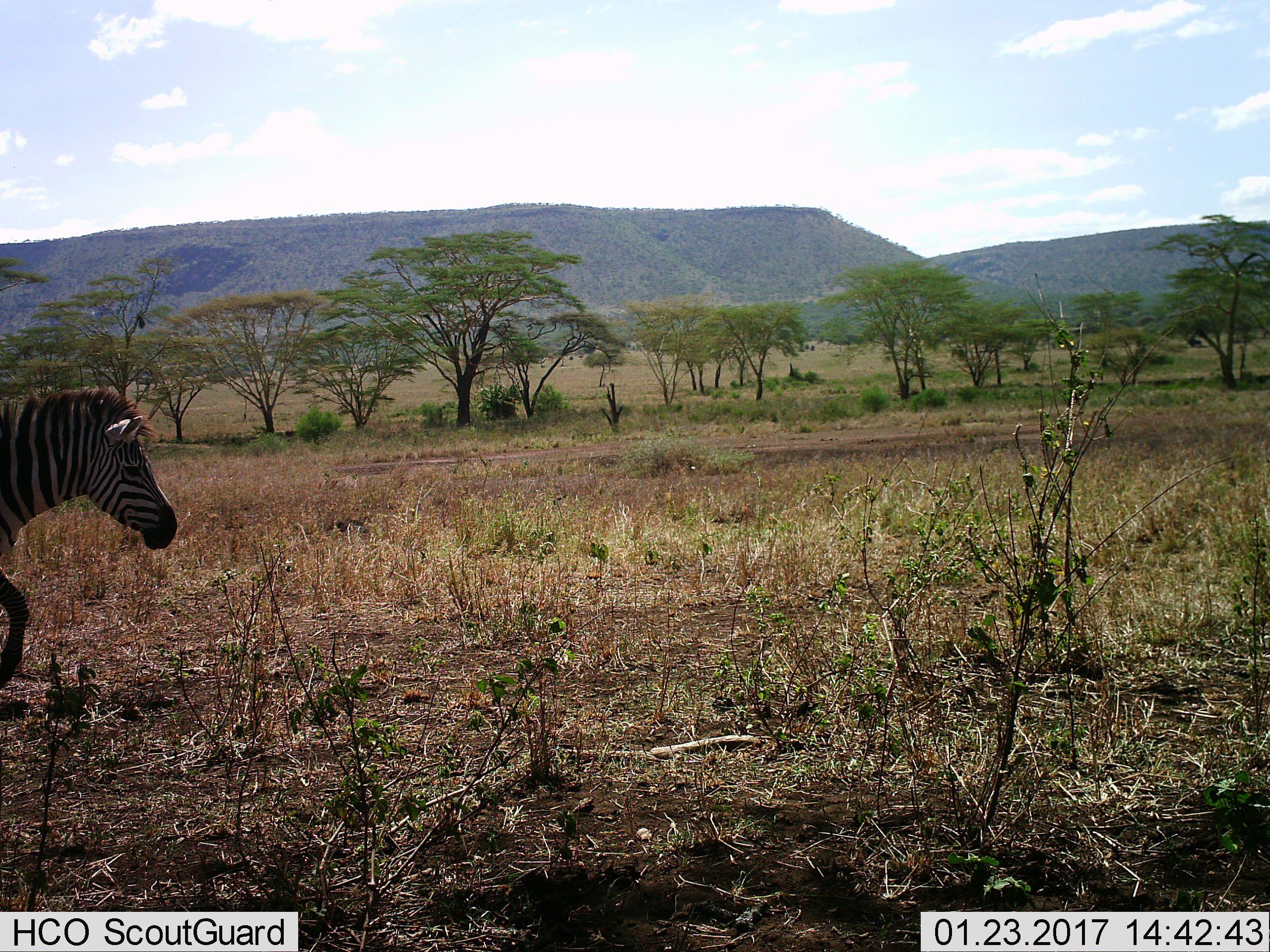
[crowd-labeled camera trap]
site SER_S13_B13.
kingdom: Animalia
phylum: Chordata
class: Mammalia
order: Perissodactyla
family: Equidae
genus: Equus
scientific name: Equus quagga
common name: plains zebra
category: zebraplains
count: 1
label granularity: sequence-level